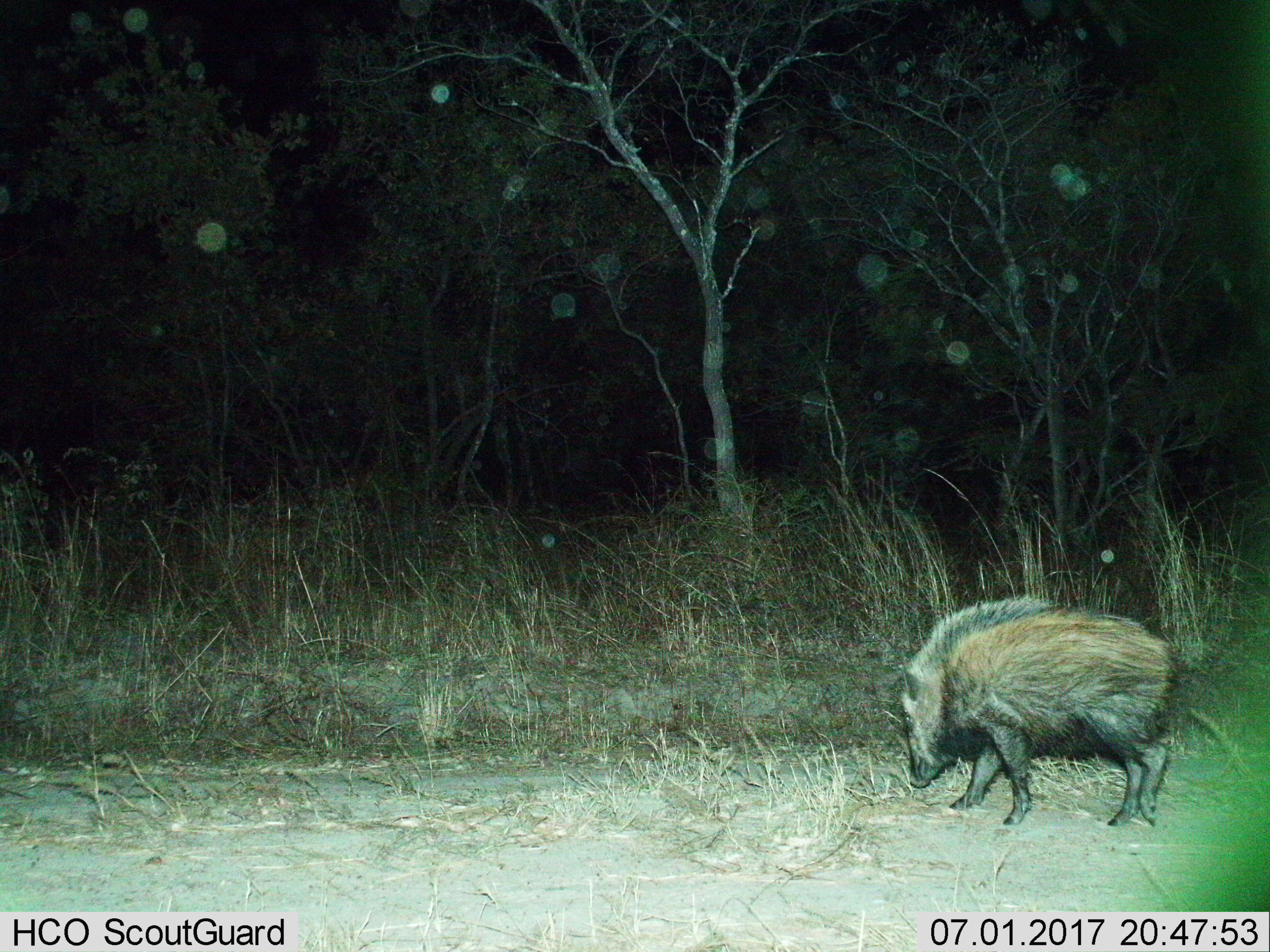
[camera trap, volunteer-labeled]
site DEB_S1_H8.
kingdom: Animalia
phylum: Chordata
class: Mammalia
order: Artiodactyla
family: Suidae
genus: Potamochoerus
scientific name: Potamochoerus larvatus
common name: bushpig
Bushpig (Potamochoerus larvatus), count 1. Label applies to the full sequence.